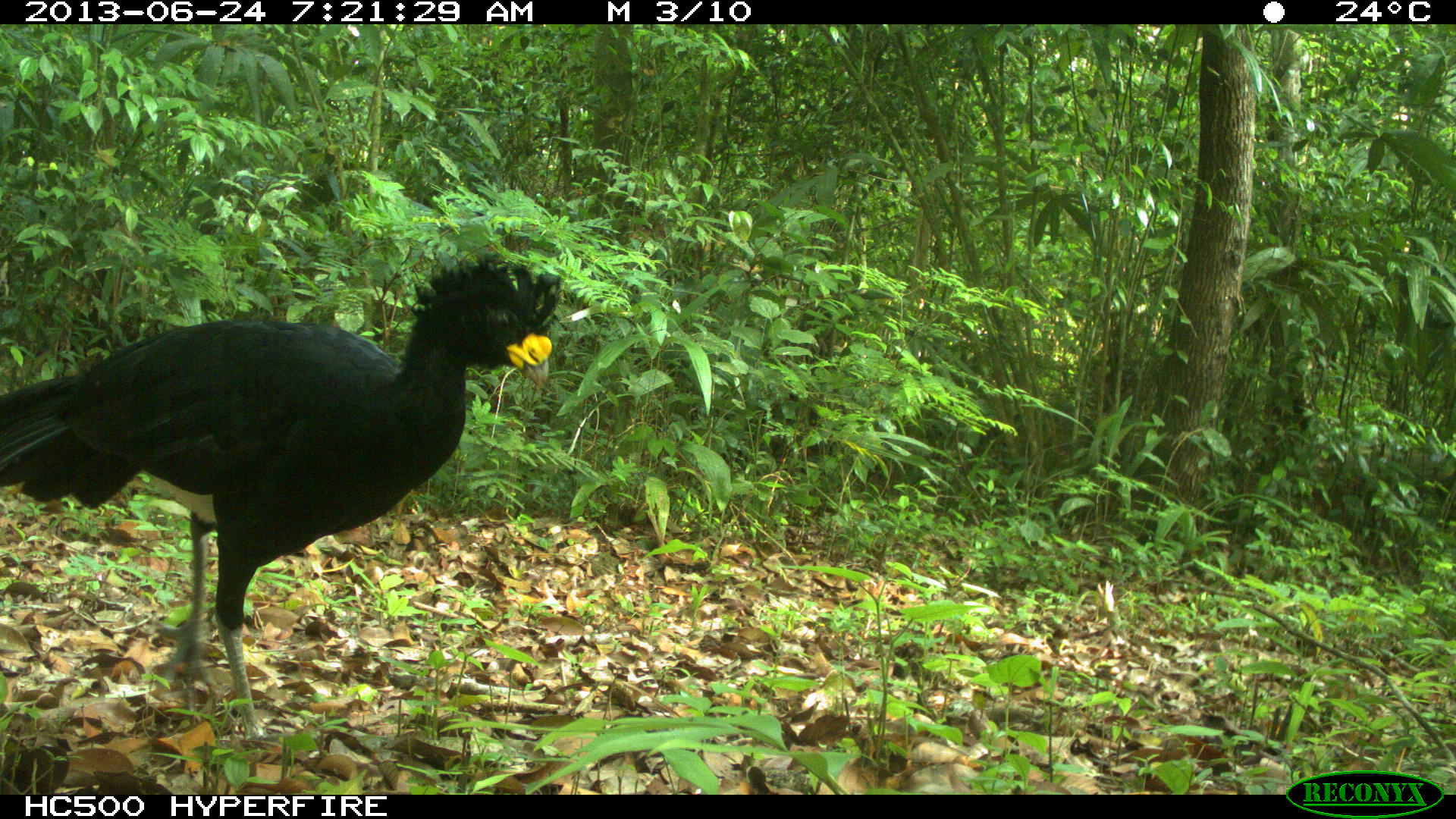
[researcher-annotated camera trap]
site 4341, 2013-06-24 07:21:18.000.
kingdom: Animalia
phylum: Chordata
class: Aves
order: Galliformes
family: Cracidae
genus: Crax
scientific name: Crax rubra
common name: great curassow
Crax rubra (great curassow), count 1, sex male.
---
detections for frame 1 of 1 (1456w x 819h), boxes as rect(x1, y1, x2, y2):
crax rubra: rect(0, 252, 561, 740)